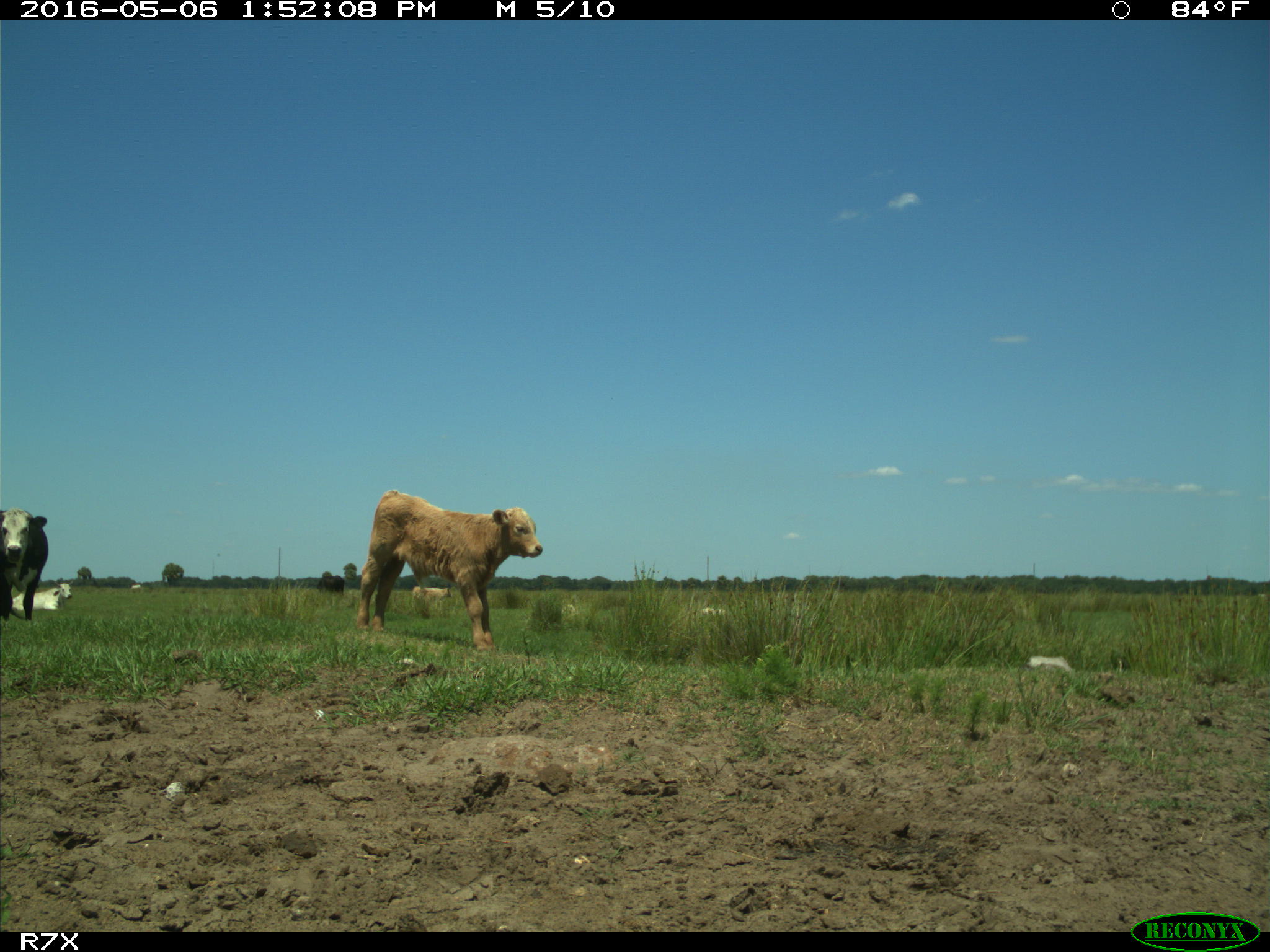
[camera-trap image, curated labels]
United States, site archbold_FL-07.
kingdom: Animalia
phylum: Chordata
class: Mammalia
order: Artiodactyla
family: Bovidae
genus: Bos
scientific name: Bos taurus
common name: domestic cow